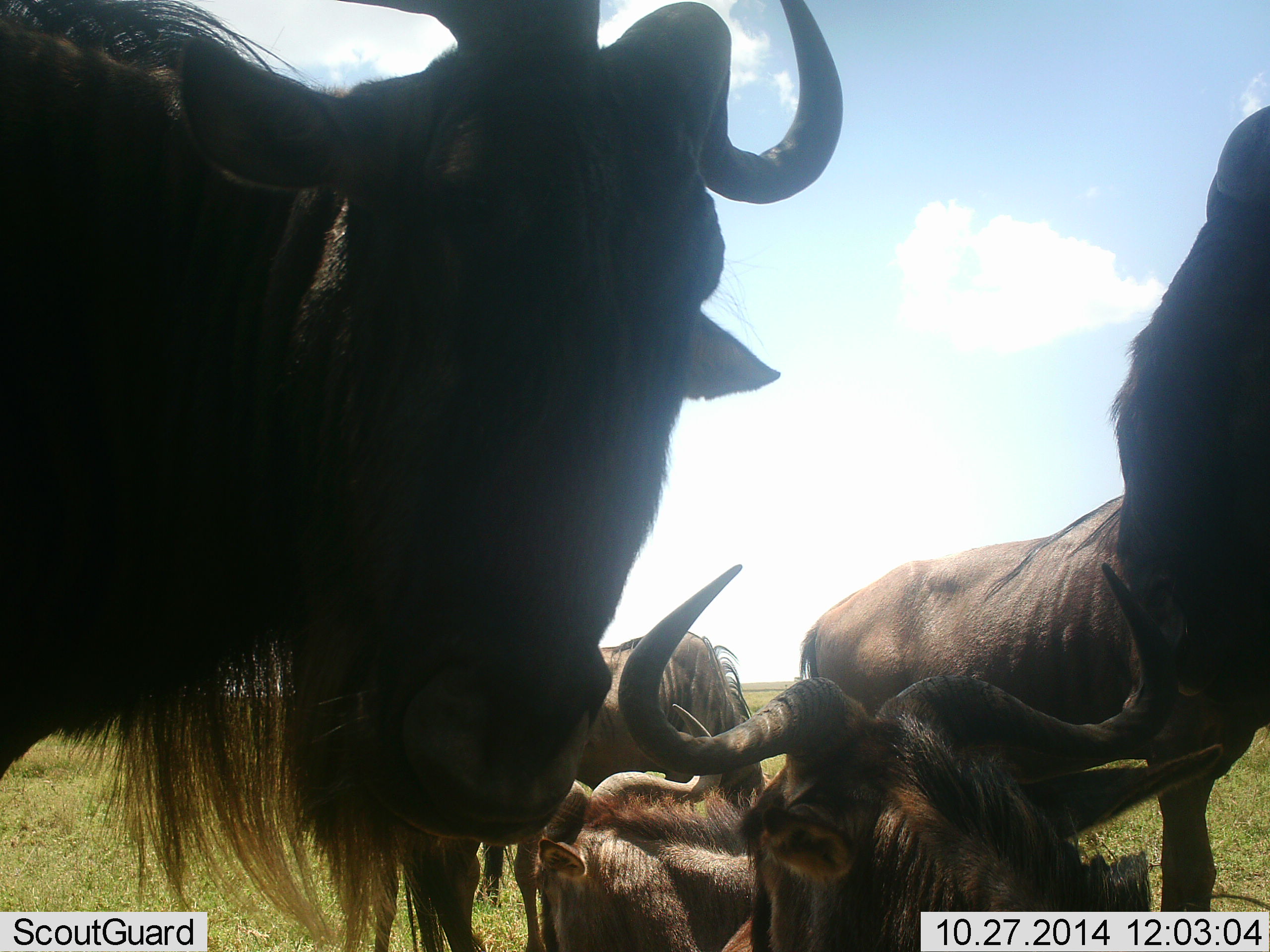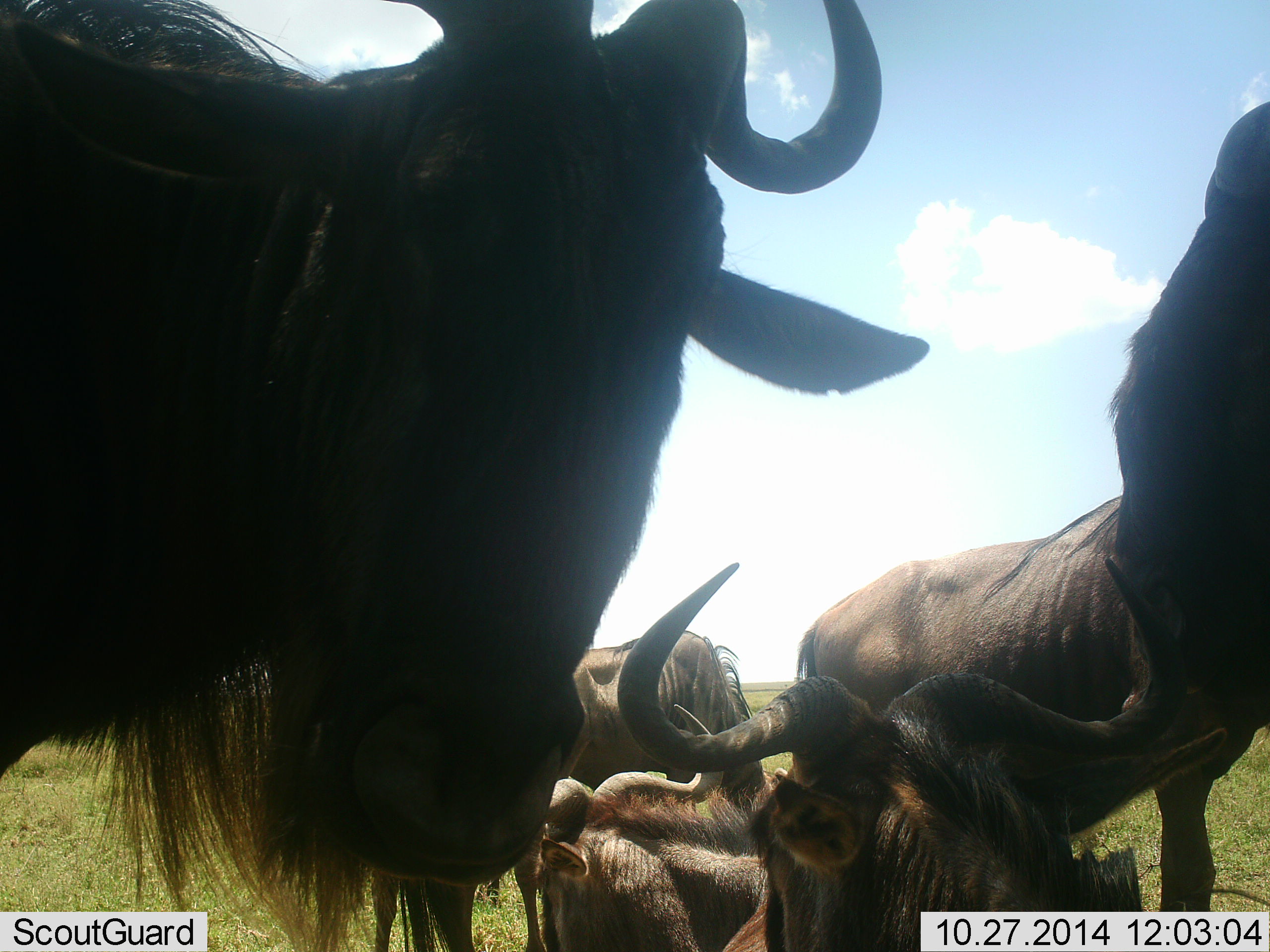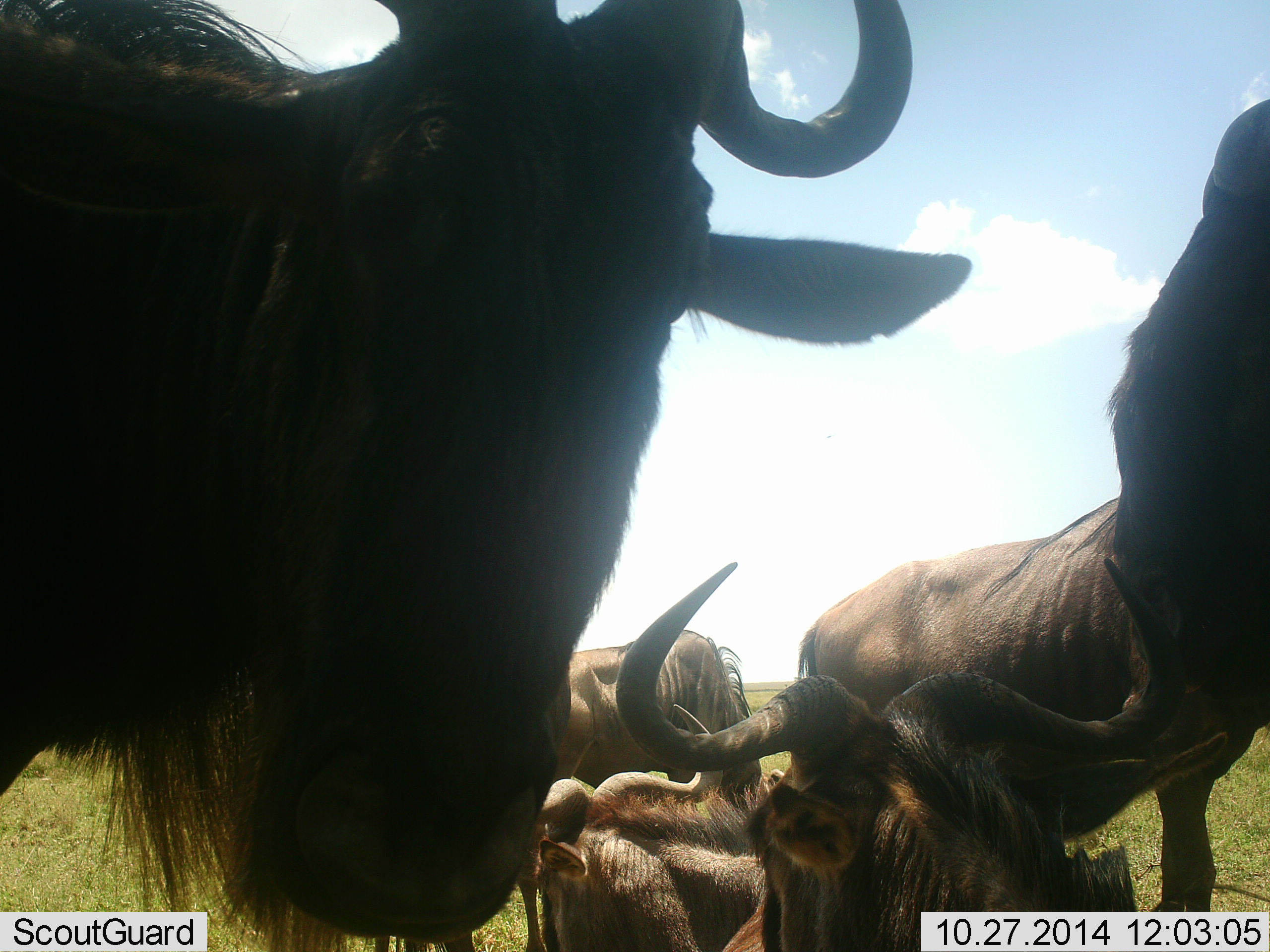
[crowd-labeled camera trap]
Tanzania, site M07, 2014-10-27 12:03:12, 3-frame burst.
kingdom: Animalia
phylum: Chordata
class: Mammalia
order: Artiodactyla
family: Bovidae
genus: Connochaetes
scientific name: Connochaetes taurinus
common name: blue wildebeest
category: wildebeest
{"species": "wildebeest (blue wildebeest) (Connochaetes taurinus)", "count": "6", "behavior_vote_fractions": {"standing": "70%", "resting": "90%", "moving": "0%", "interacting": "10%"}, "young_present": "0%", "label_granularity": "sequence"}